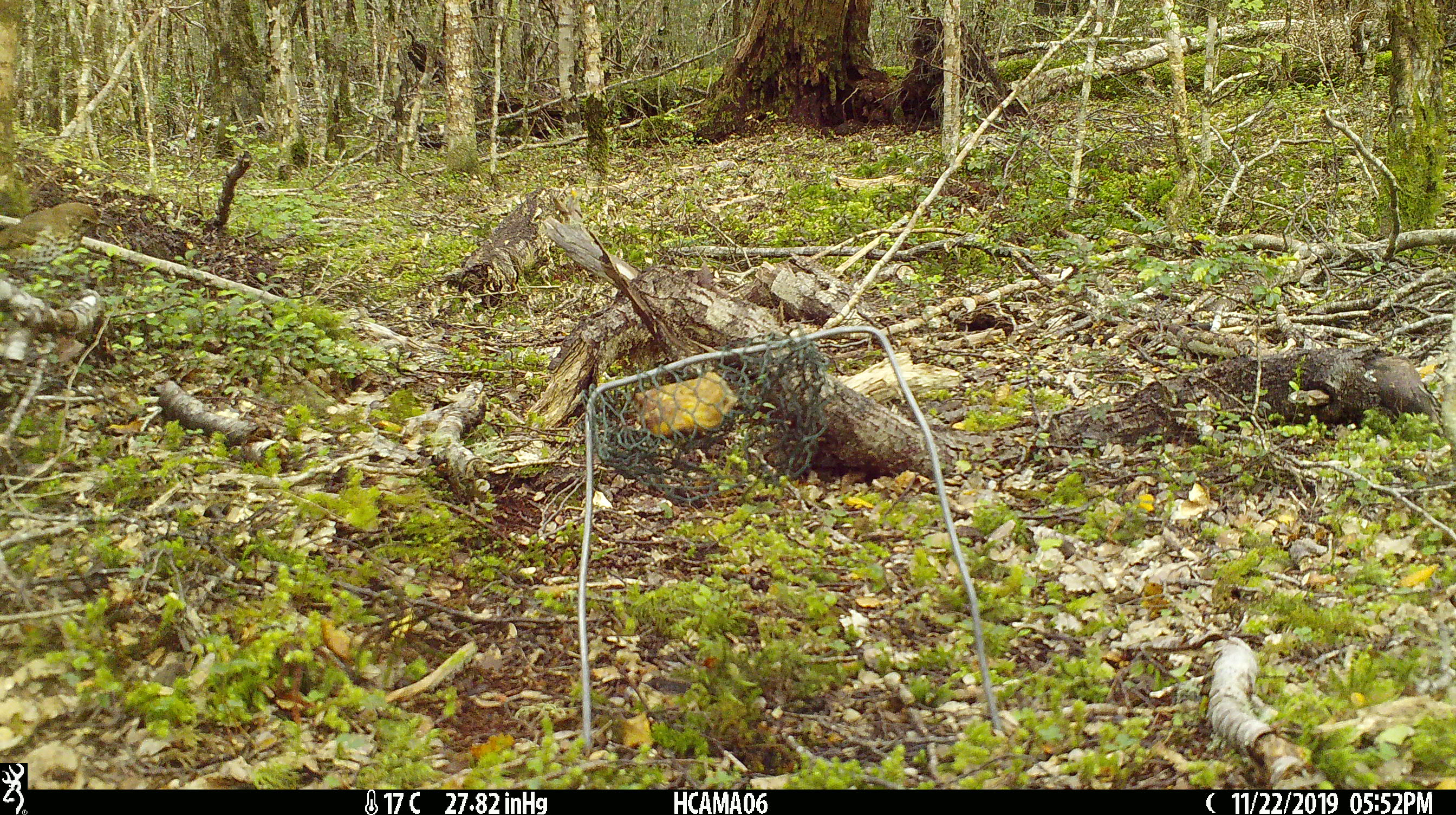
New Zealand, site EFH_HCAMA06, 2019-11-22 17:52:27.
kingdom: Animalia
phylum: Chordata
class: Aves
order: Passeriformes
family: Turdidae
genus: Turdus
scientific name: Turdus philomelos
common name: song thrush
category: thrush